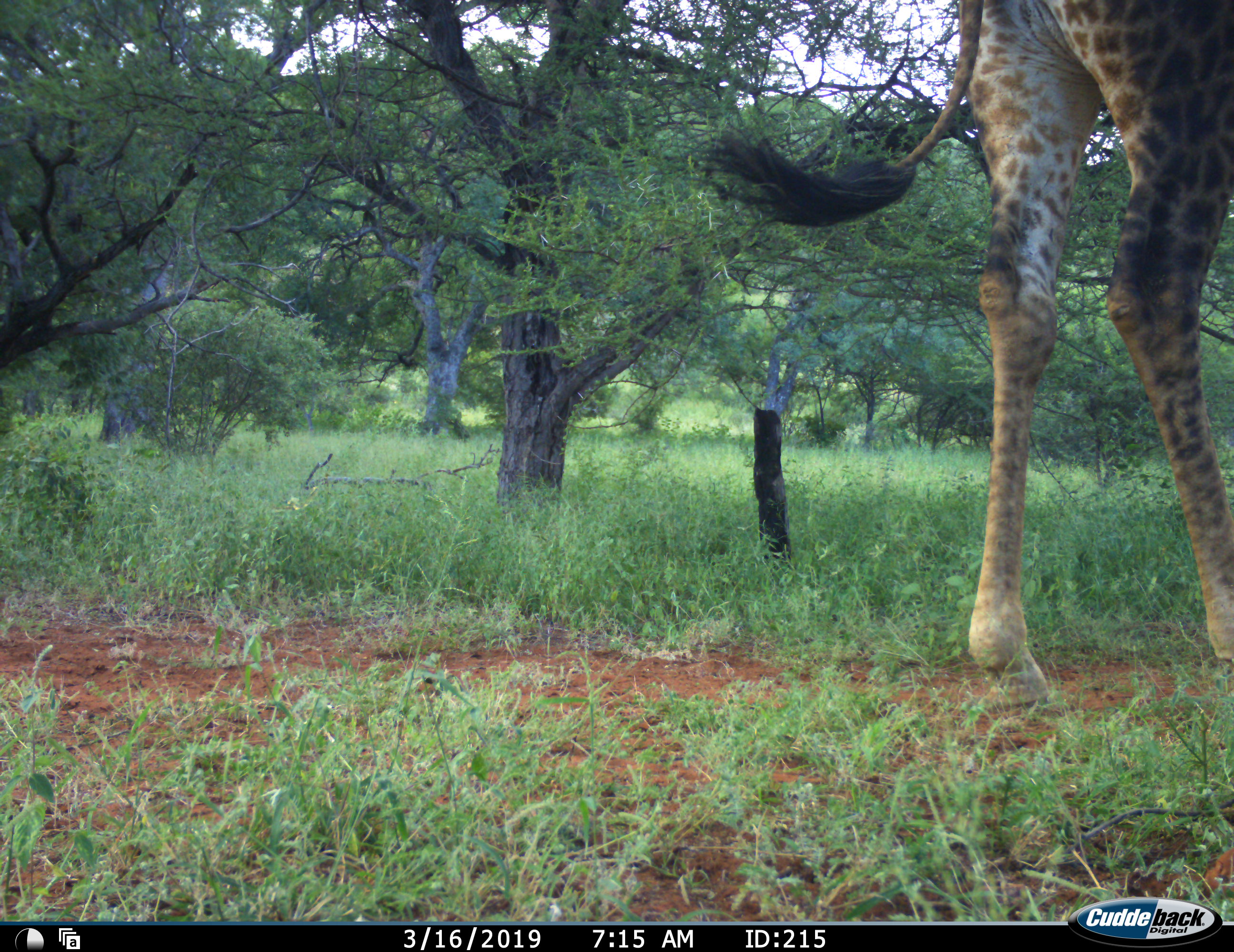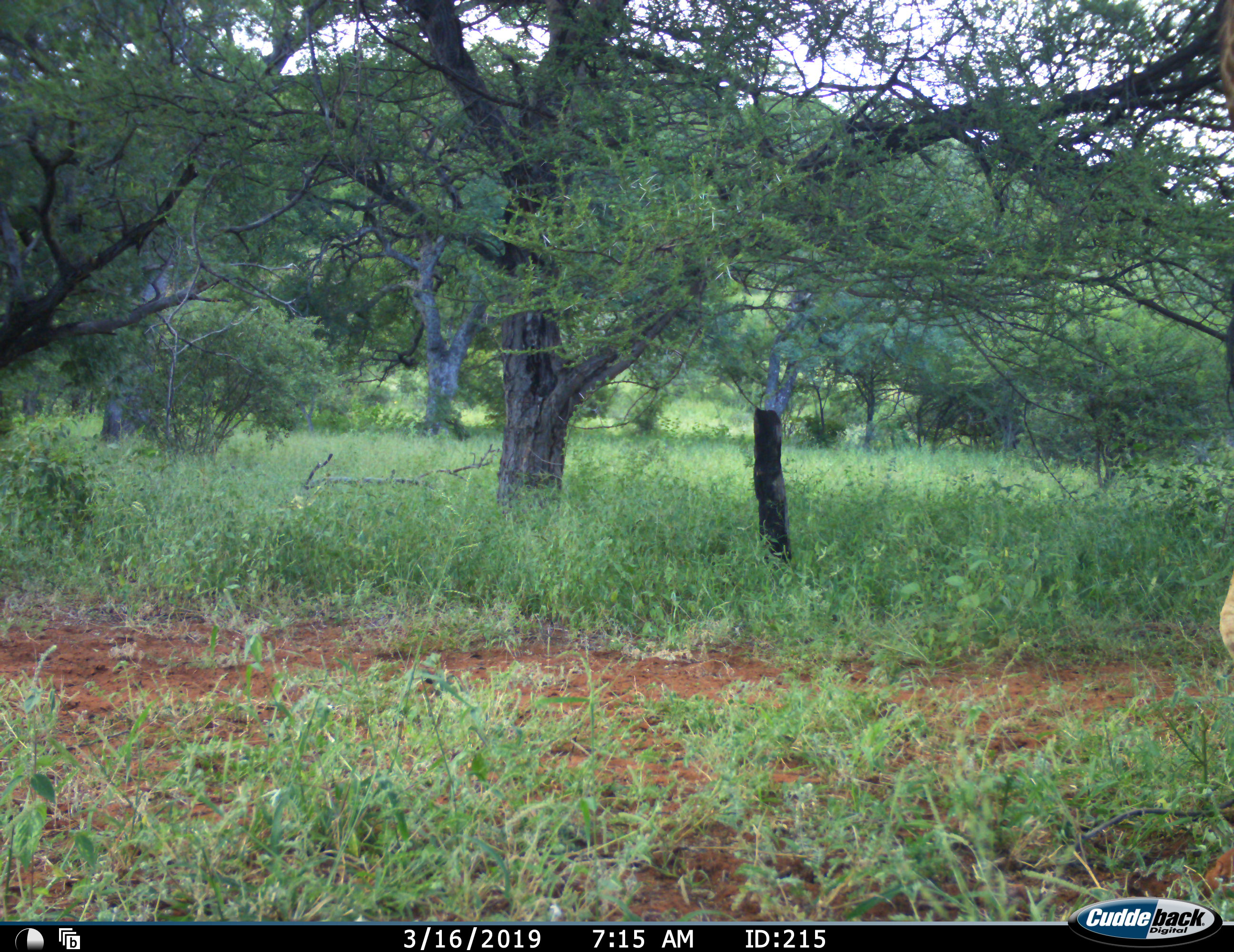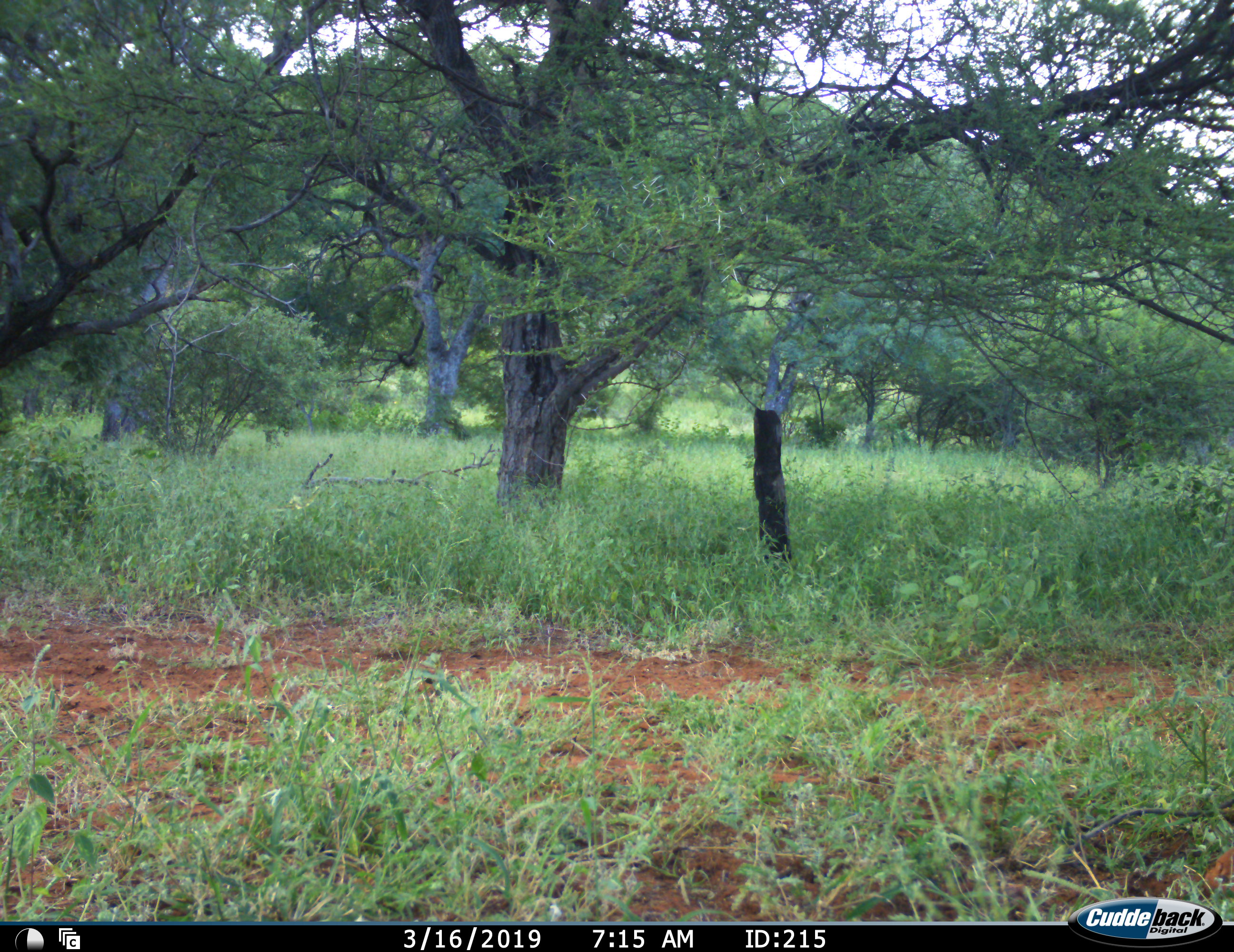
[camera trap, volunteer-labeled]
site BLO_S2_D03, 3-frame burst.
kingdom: Animalia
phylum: Chordata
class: Mammalia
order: Artiodactyla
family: Giraffidae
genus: Giraffa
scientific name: Giraffa camelopardalis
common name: giraffe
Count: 1.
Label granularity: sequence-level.